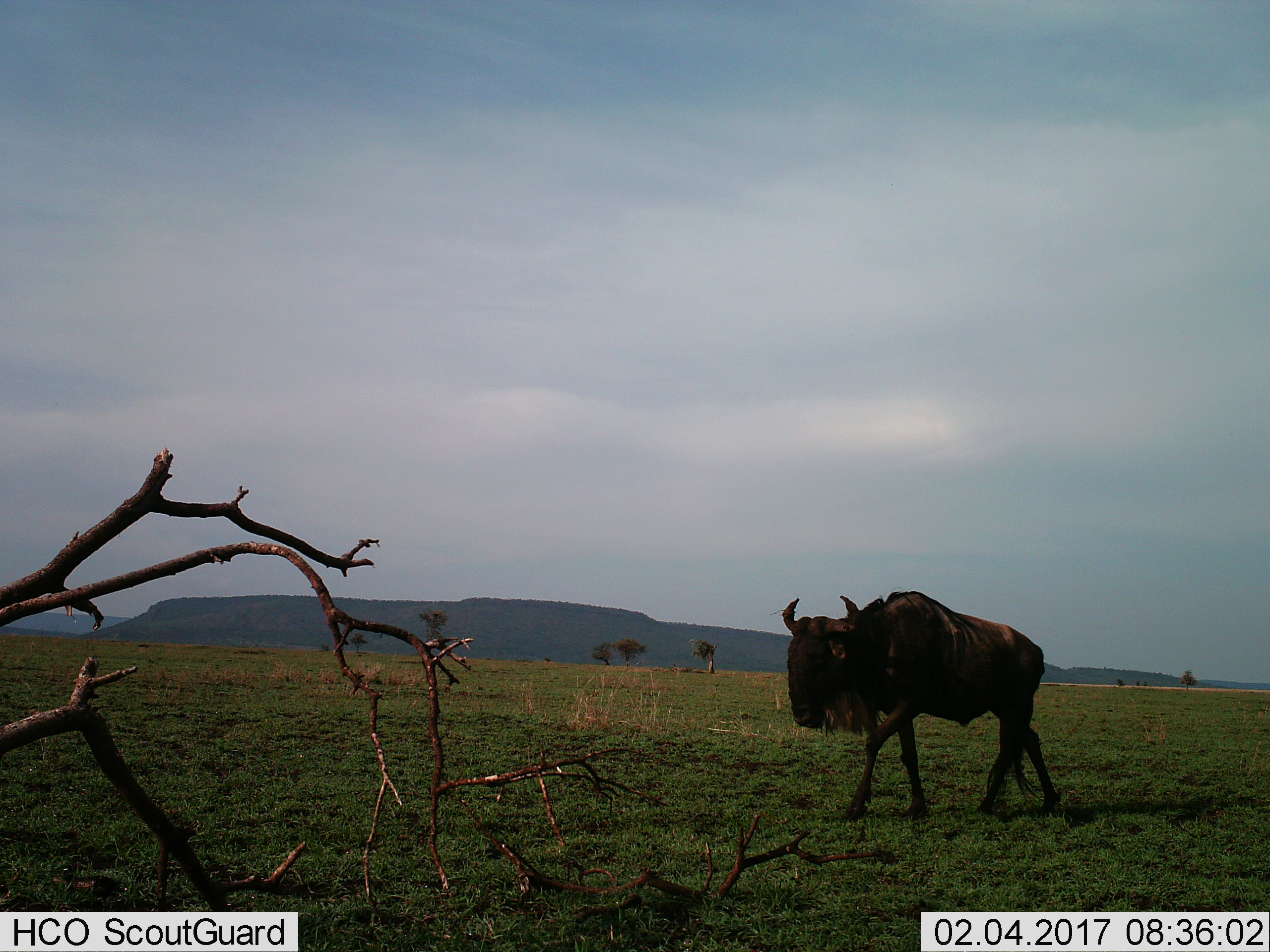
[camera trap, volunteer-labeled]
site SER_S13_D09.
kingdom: Animalia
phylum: Chordata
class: Mammalia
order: Artiodactyla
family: Bovidae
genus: Connochaetes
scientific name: Connochaetes taurinus taurinus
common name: blue wildebeest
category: wildebeestblue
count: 1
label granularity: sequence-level